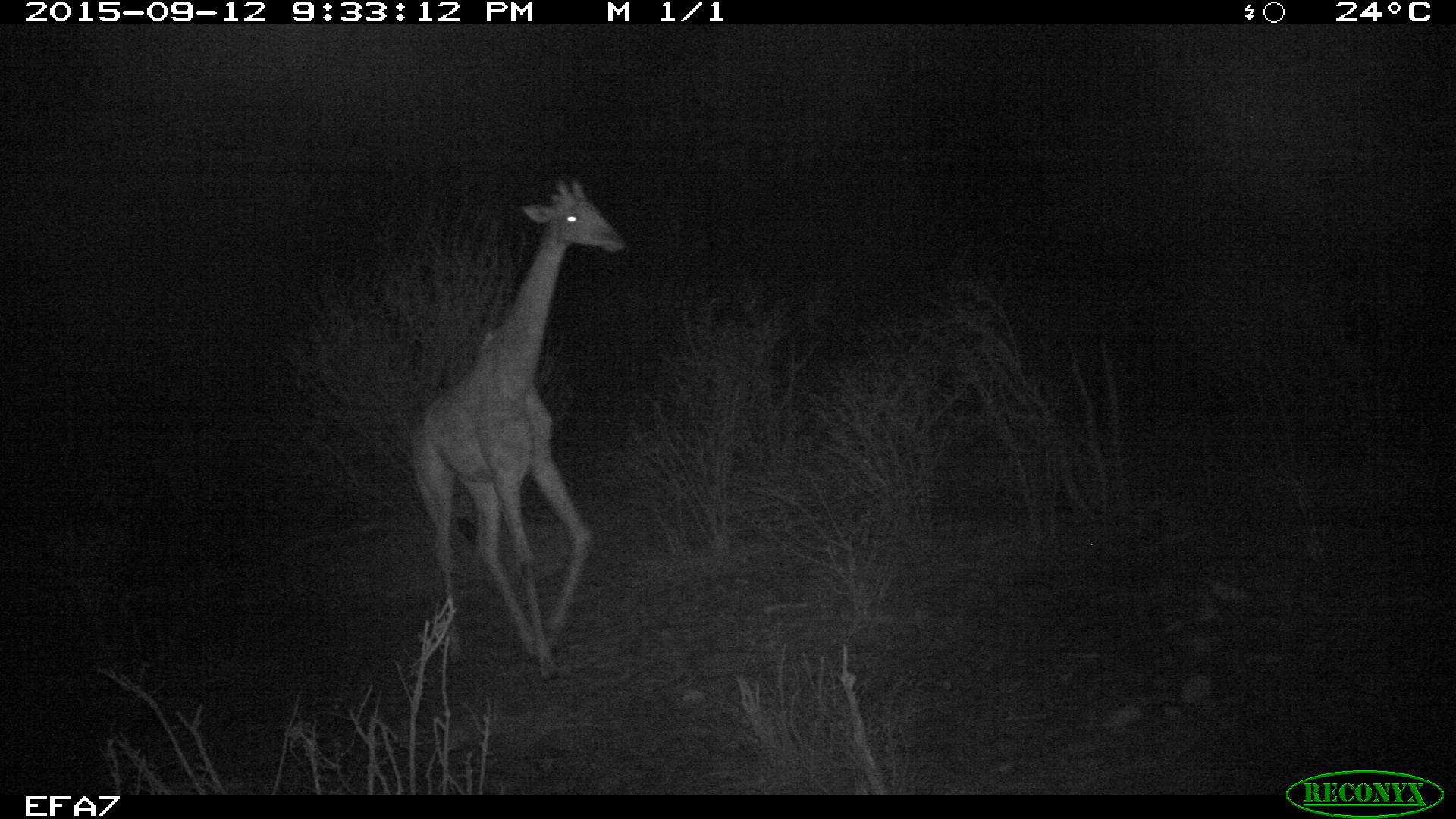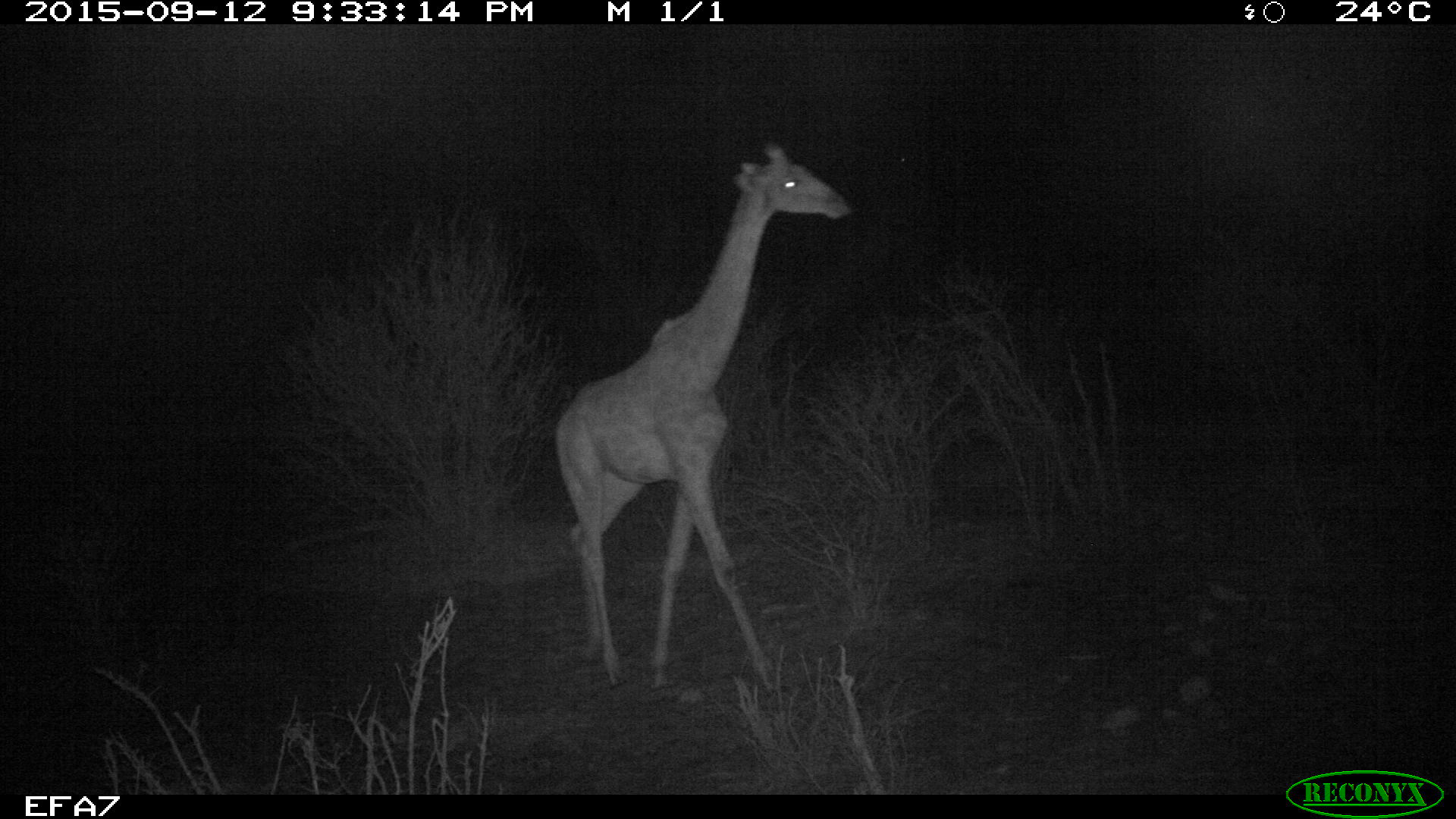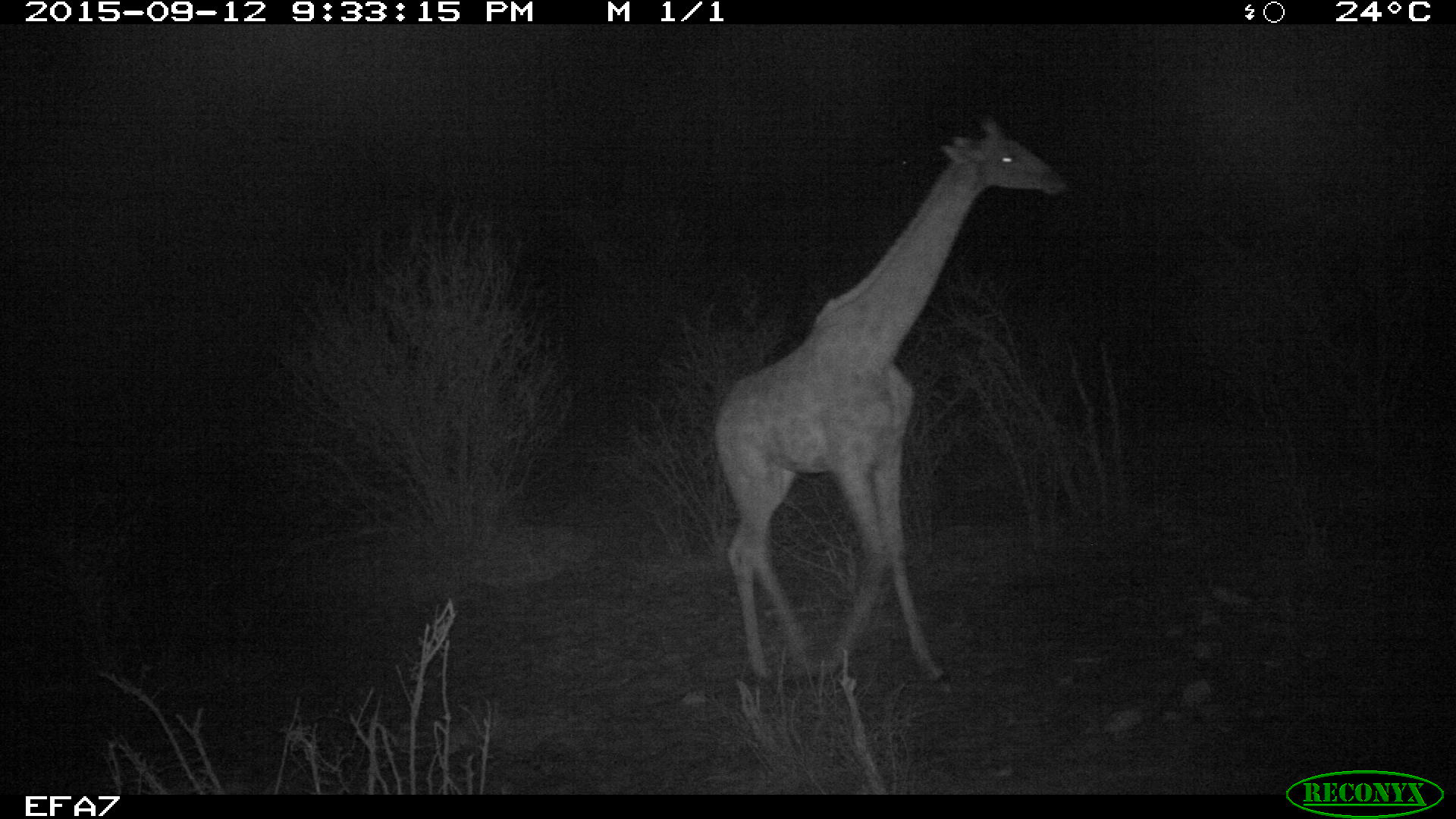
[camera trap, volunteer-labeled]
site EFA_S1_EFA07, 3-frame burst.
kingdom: Animalia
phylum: Chordata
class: Mammalia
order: Artiodactyla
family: Giraffidae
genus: Giraffa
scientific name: Giraffa camelopardalis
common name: giraffe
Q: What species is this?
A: Giraffe (Giraffa camelopardalis).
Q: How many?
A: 1.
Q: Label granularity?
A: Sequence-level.